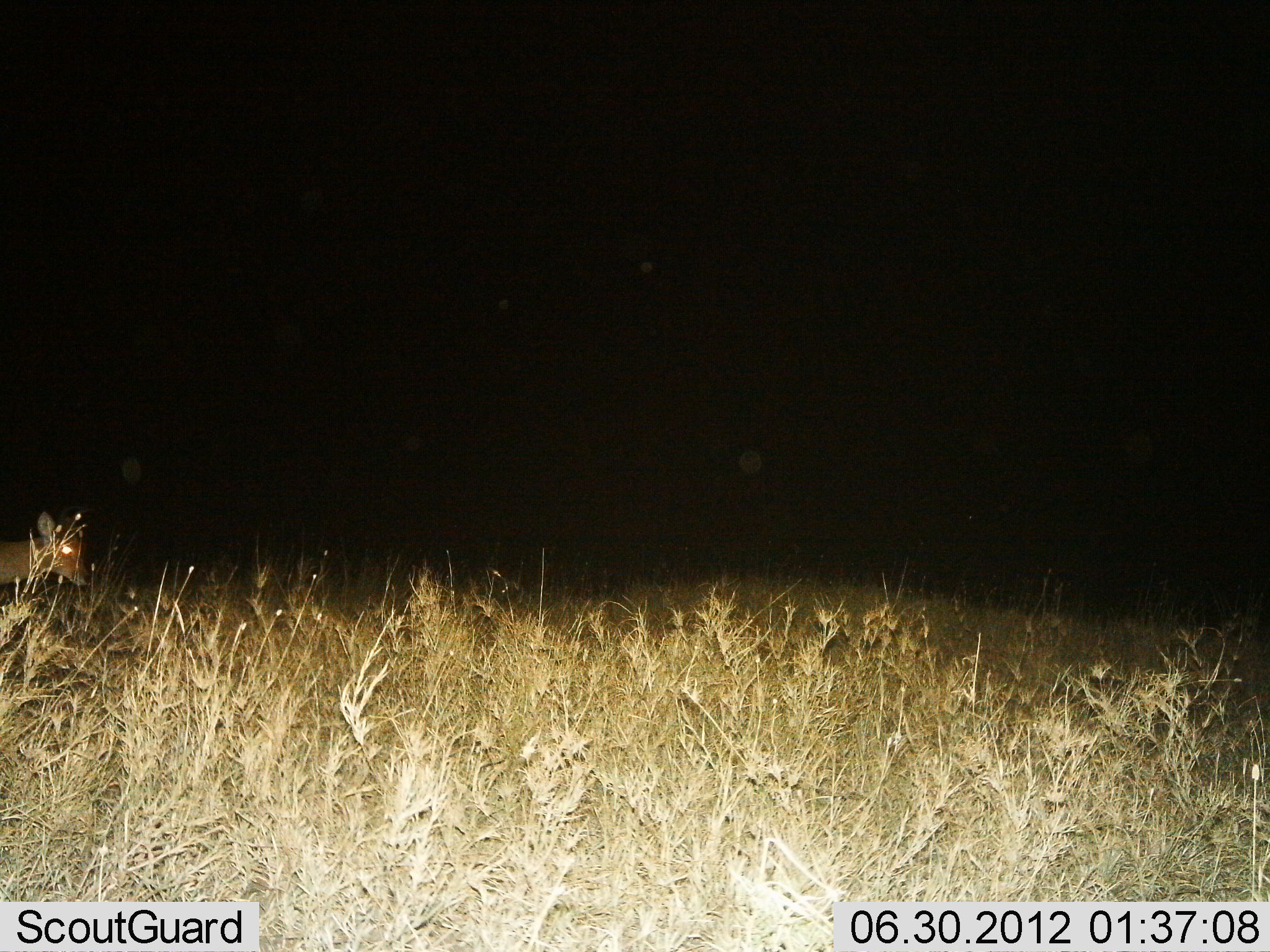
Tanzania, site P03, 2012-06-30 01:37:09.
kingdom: Animalia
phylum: Chordata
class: Mammalia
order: Artiodactyla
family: Bovidae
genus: Redunca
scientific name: Redunca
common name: reedbuck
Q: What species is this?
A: Reedbuck (Redunca).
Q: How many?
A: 1.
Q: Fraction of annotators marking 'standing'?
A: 80%.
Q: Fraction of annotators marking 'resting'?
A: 0%.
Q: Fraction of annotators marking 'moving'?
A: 20%.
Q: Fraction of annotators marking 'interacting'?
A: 0%.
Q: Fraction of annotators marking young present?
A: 0%.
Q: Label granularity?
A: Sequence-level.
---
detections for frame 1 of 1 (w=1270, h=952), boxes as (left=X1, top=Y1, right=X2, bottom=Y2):
animal: (left=0, top=506, right=92, bottom=587)